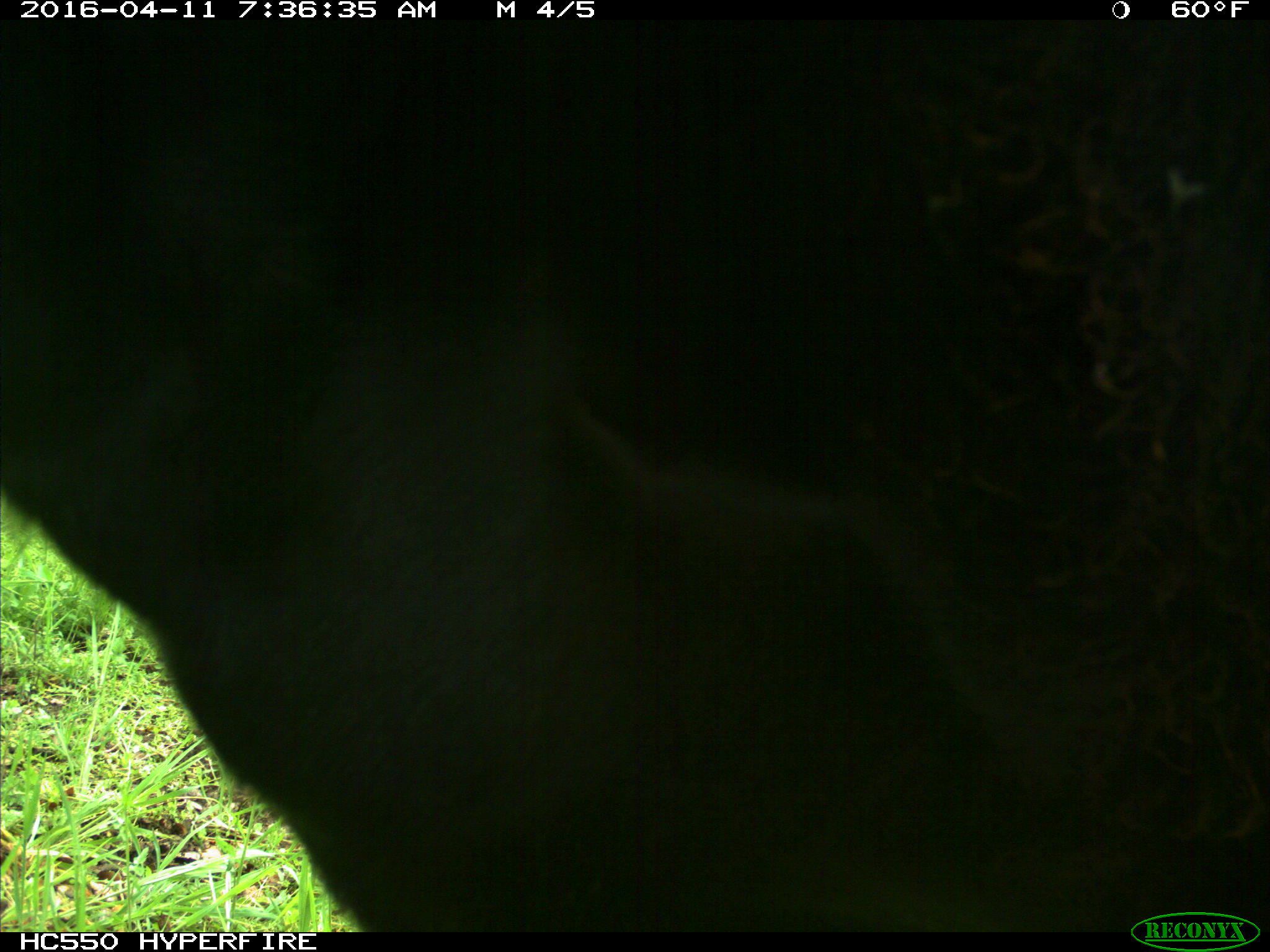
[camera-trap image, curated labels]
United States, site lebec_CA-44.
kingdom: Animalia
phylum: Chordata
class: Mammalia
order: Artiodactyla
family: Bovidae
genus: Bos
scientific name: Bos taurus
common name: domestic cow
Bos taurus (domestic cow).